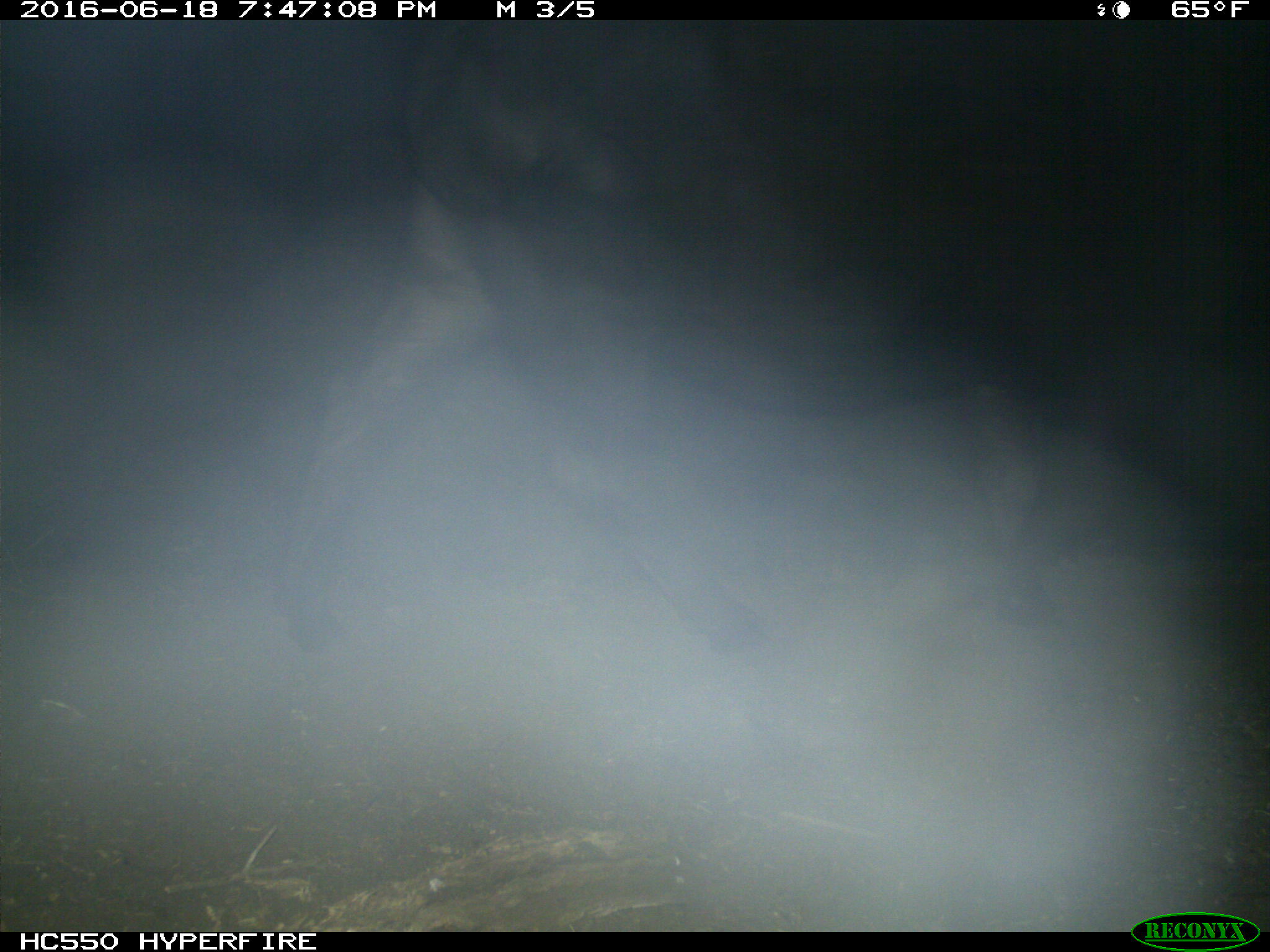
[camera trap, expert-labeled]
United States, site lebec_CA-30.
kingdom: Animalia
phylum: Chordata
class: Mammalia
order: Artiodactyla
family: Bovidae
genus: Bos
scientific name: Bos taurus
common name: domestic cow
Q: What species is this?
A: Bos taurus (domestic cow).